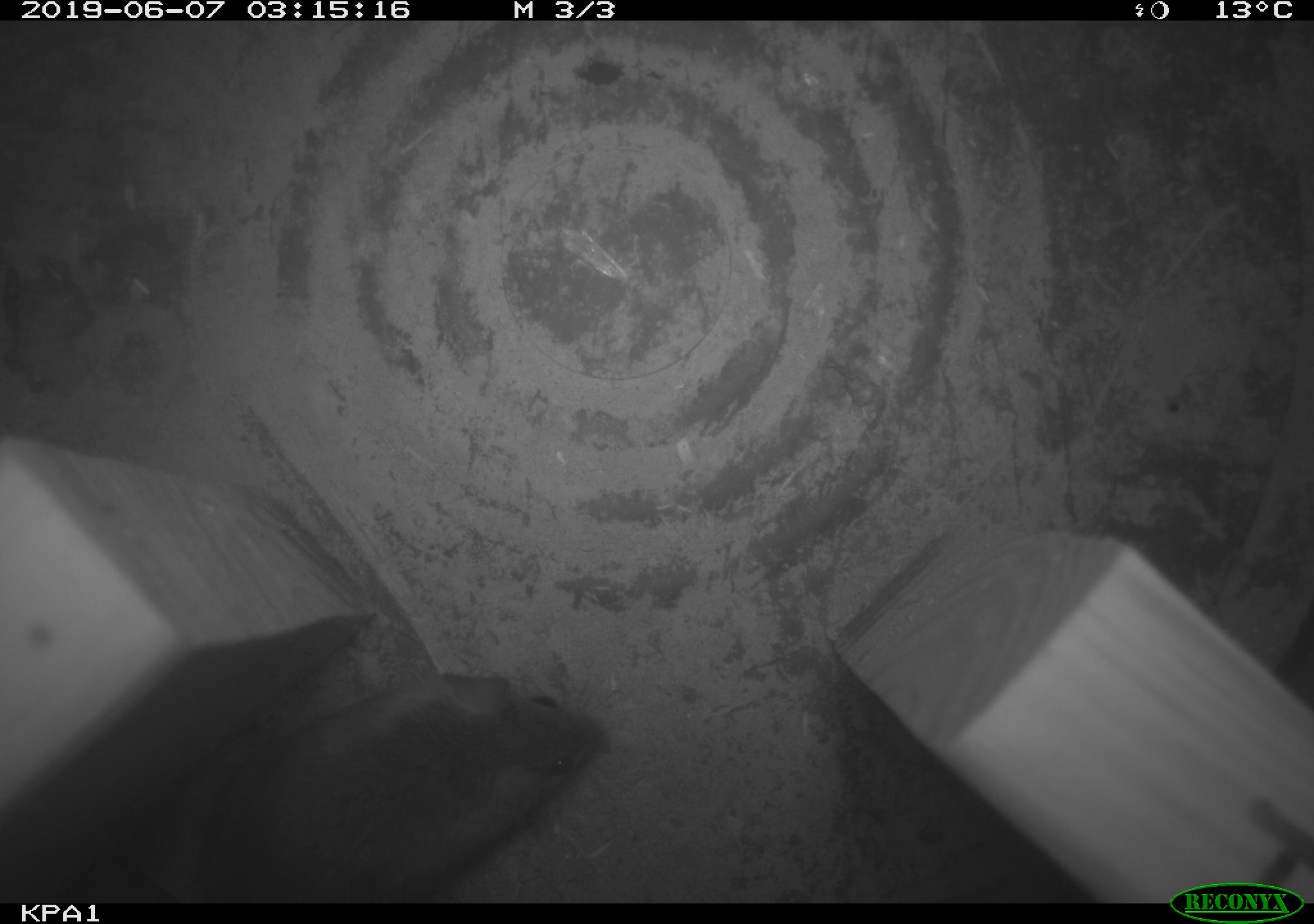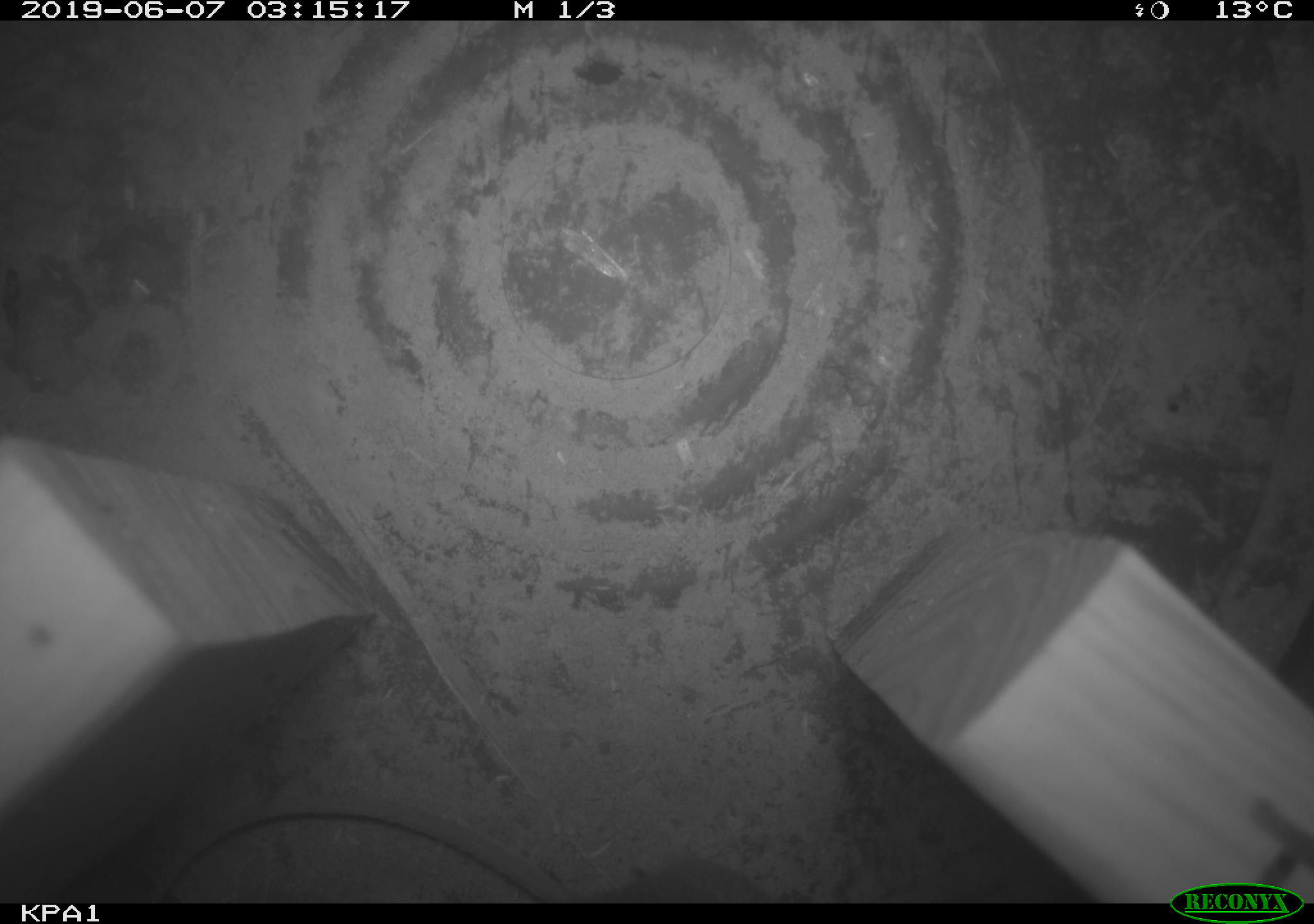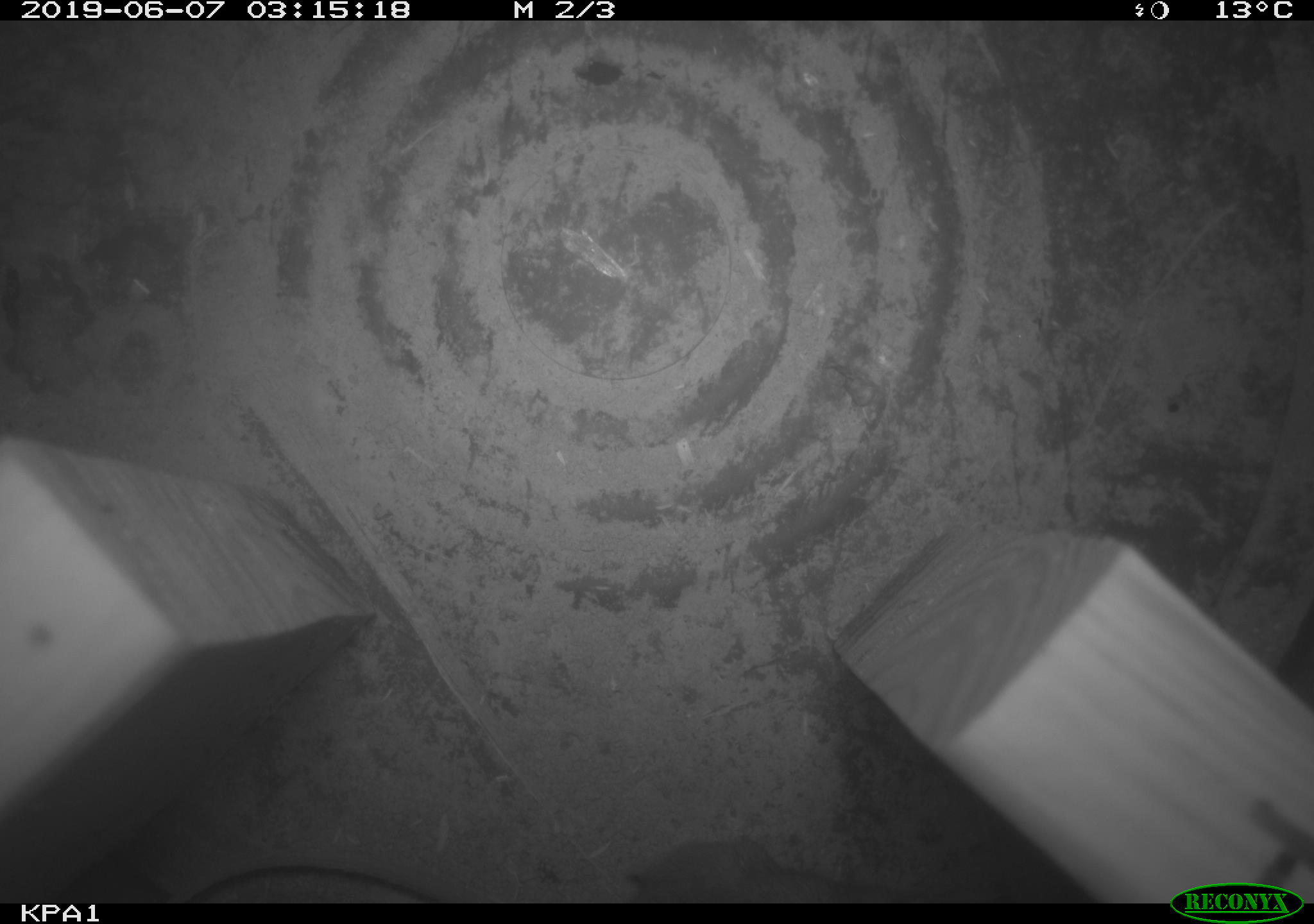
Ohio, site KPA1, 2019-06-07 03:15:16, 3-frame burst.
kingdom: Animalia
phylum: Chordata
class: Mammalia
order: Rodentia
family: Cricetidae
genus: Peromyscus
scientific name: Peromyscus leucopus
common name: white-footed mouse